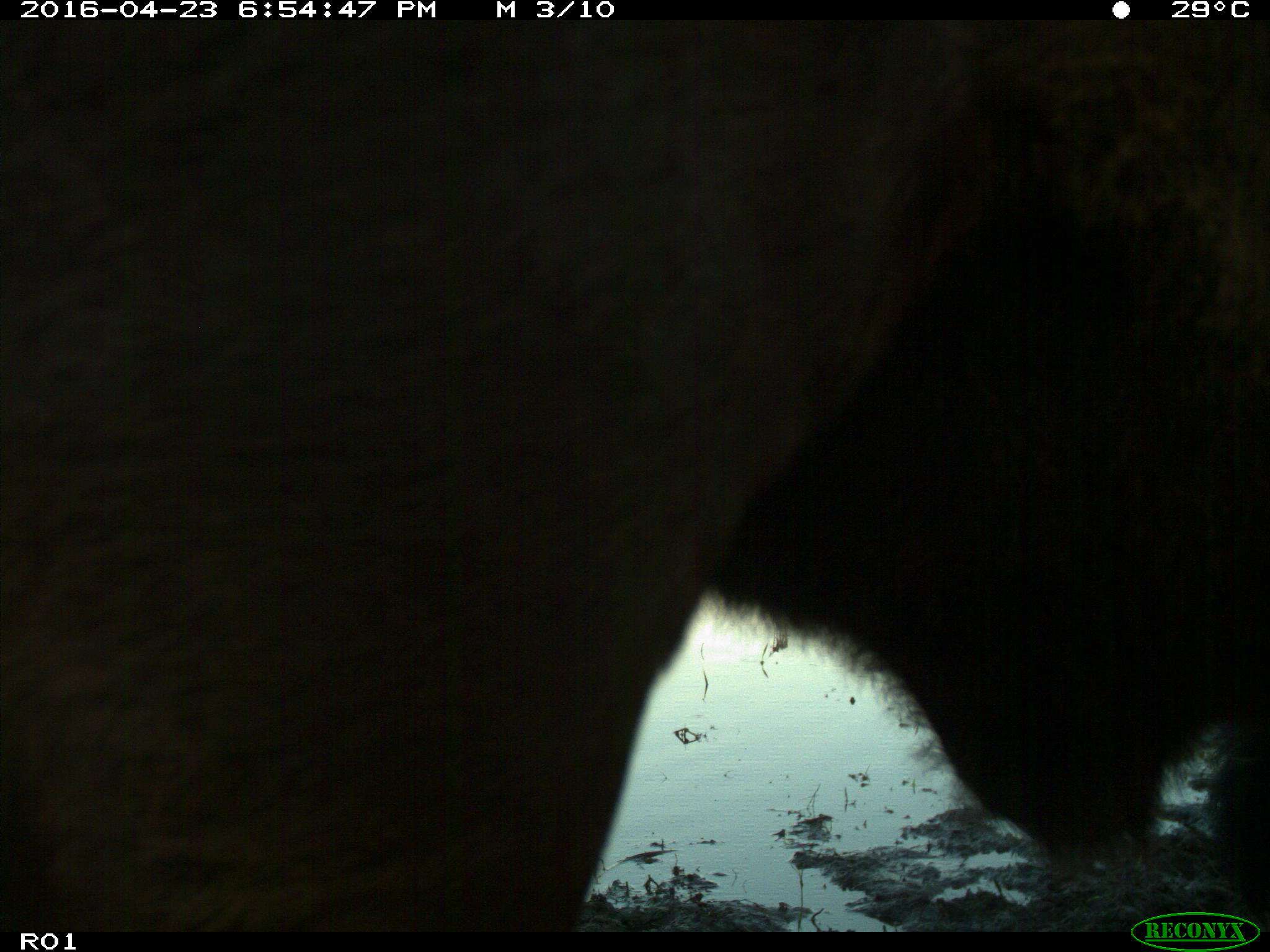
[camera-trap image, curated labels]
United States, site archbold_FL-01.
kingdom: Animalia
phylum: Chordata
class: Mammalia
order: Artiodactyla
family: Bovidae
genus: Bos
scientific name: Bos taurus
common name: domestic cow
Bos taurus (domestic cow).